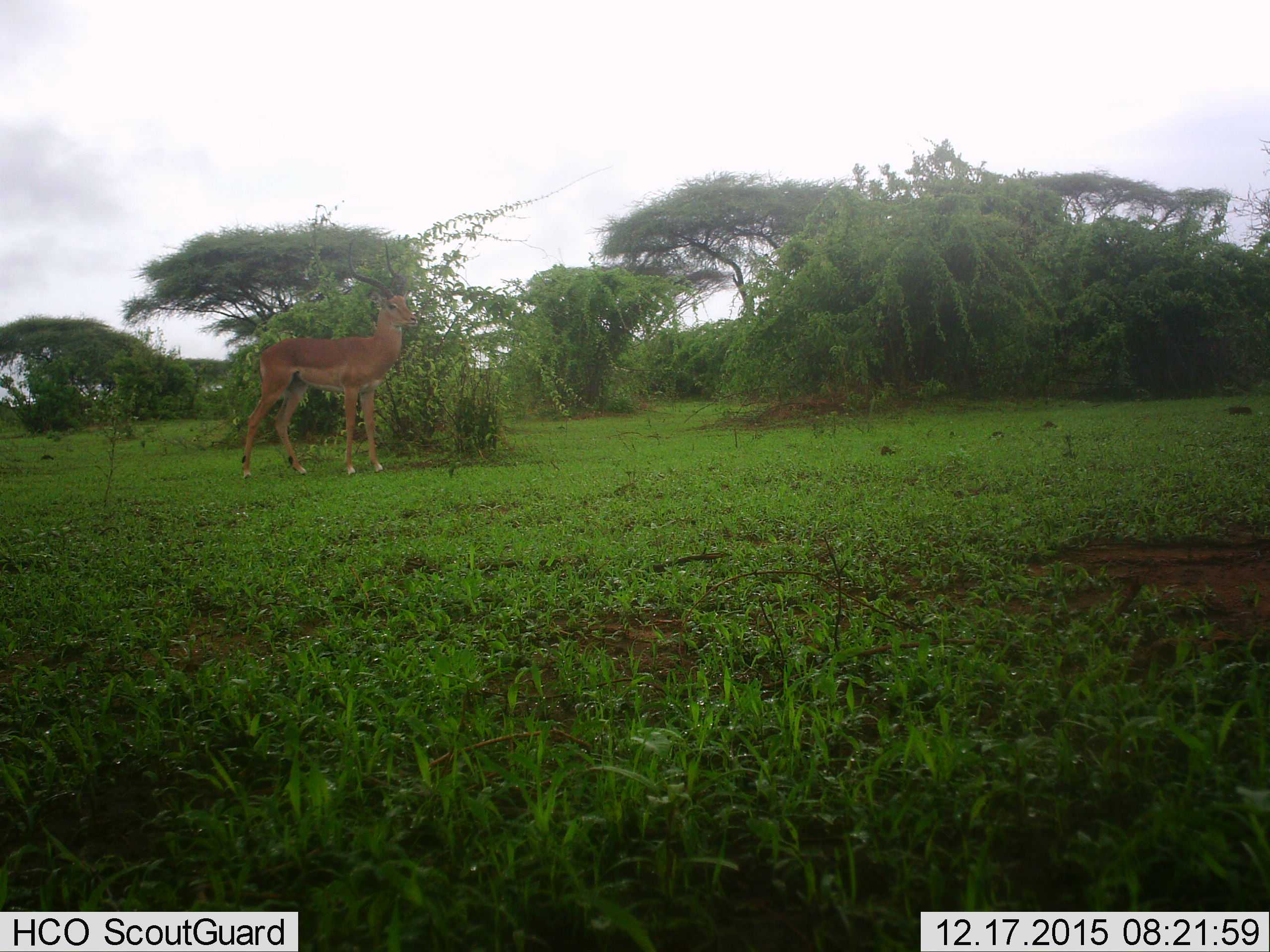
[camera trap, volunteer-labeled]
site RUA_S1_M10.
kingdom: Animalia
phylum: Chordata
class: Mammalia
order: Artiodactyla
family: Bovidae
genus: Aepyceros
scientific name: Aepyceros melampus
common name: impala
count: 1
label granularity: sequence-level